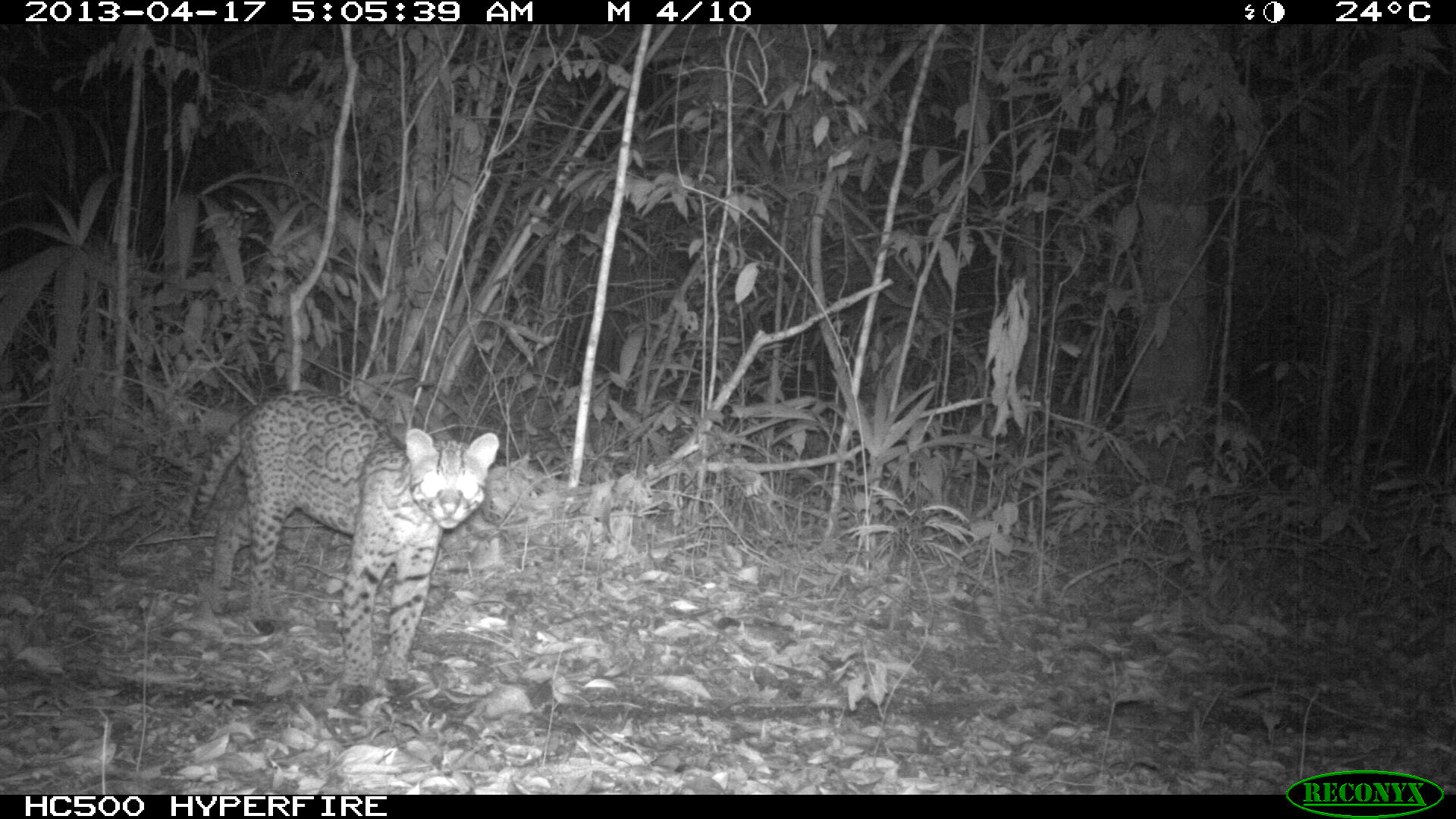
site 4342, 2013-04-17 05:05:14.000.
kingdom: Animalia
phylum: Chordata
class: Mammalia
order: Carnivora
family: Felidae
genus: Leopardus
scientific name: Leopardus pardalis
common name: ocelot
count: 1